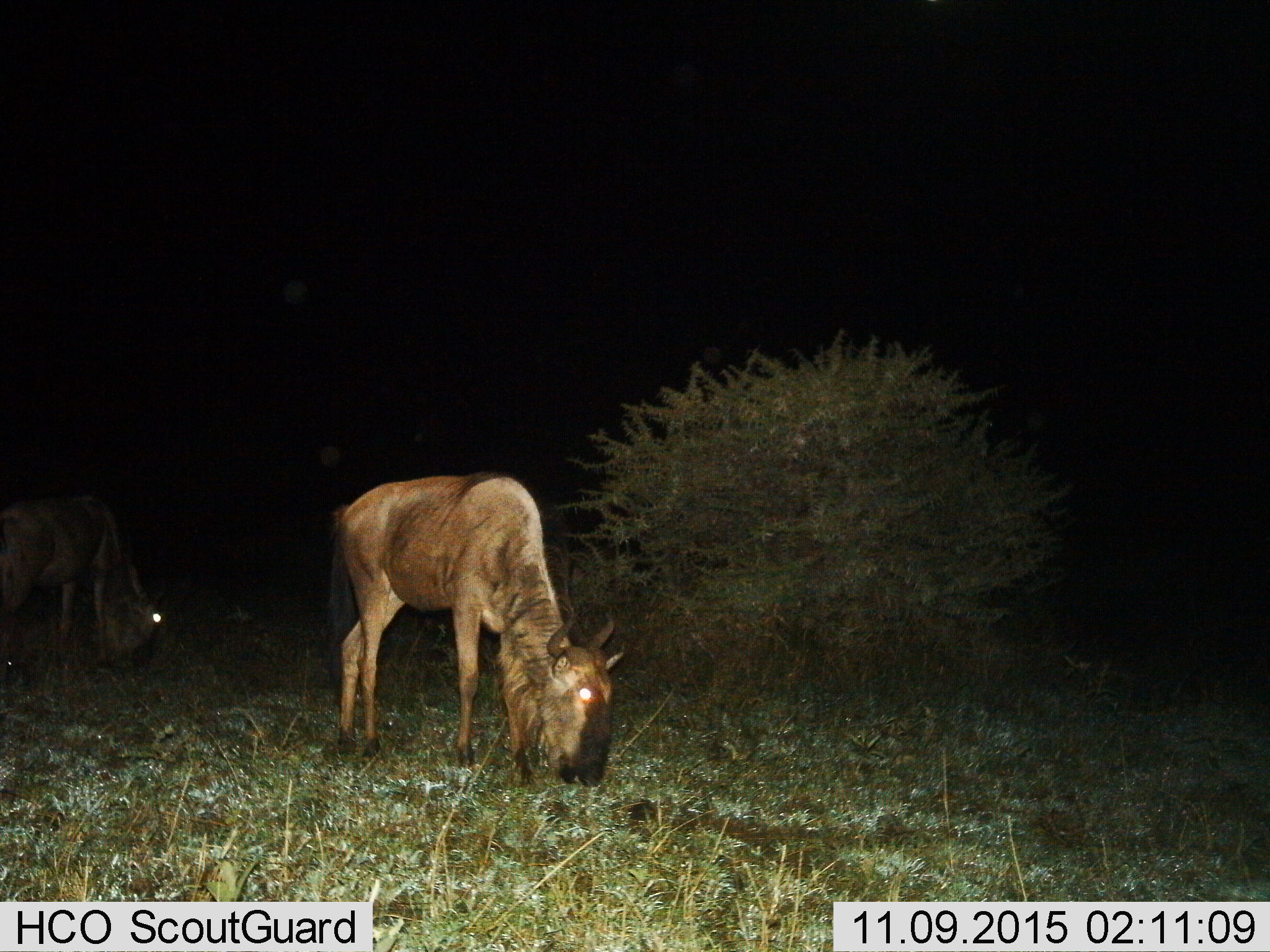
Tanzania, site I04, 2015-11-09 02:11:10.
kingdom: Animalia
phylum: Chordata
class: Mammalia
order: Artiodactyla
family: Bovidae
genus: Connochaetes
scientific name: Connochaetes taurinus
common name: blue wildebeest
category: wildebeest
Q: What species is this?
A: Wildebeest (blue wildebeest) (Connochaetes taurinus).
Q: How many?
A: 2.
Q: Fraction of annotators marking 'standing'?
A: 12%.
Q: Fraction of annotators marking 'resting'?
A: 0%.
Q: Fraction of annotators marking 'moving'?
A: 0%.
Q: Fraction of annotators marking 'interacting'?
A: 0%.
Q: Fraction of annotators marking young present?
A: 0%.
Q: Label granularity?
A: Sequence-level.